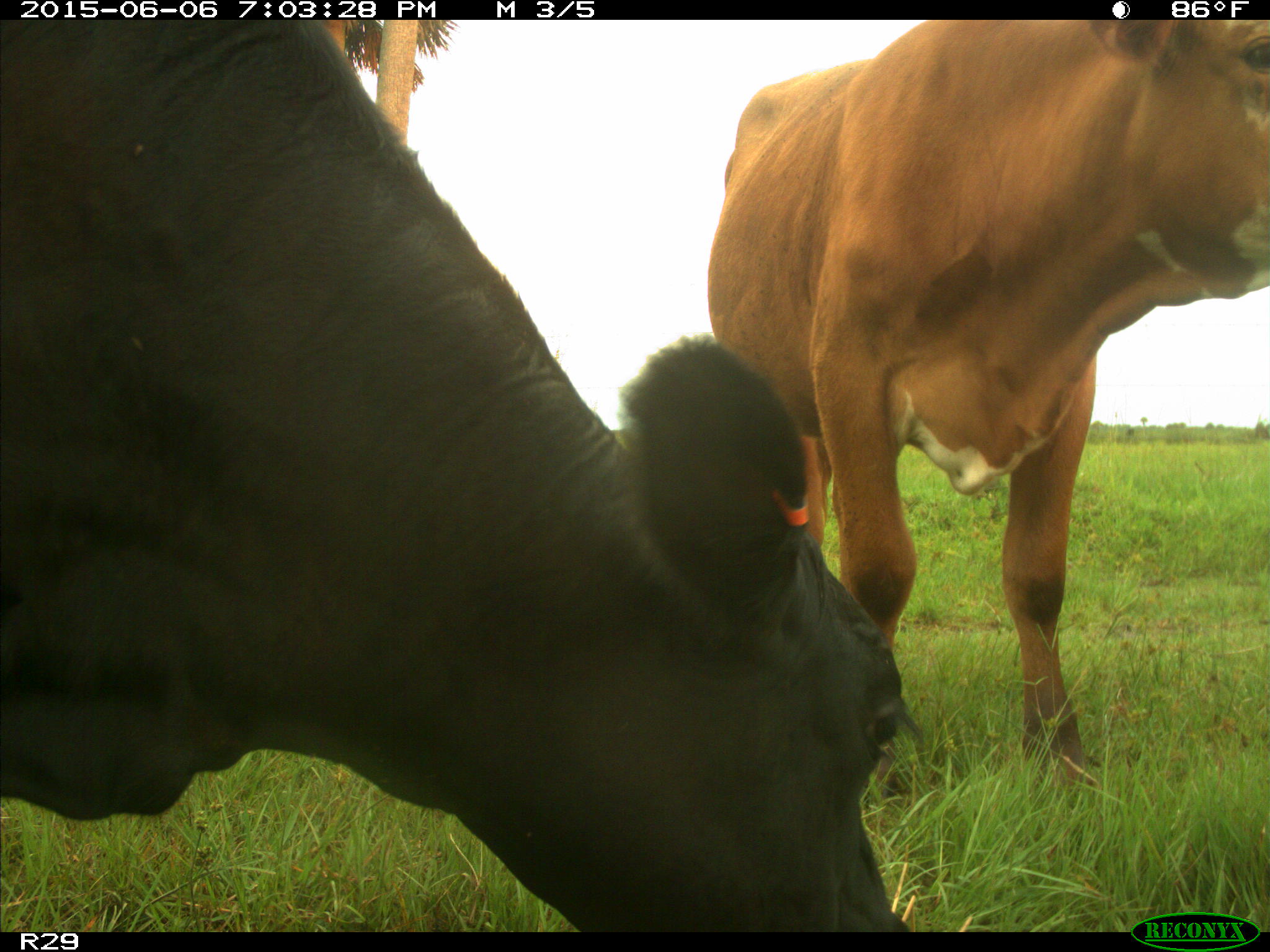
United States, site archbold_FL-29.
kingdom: Animalia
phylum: Chordata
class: Mammalia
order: Artiodactyla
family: Bovidae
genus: Bos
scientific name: Bos taurus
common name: domestic cow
Bos taurus (domestic cow).